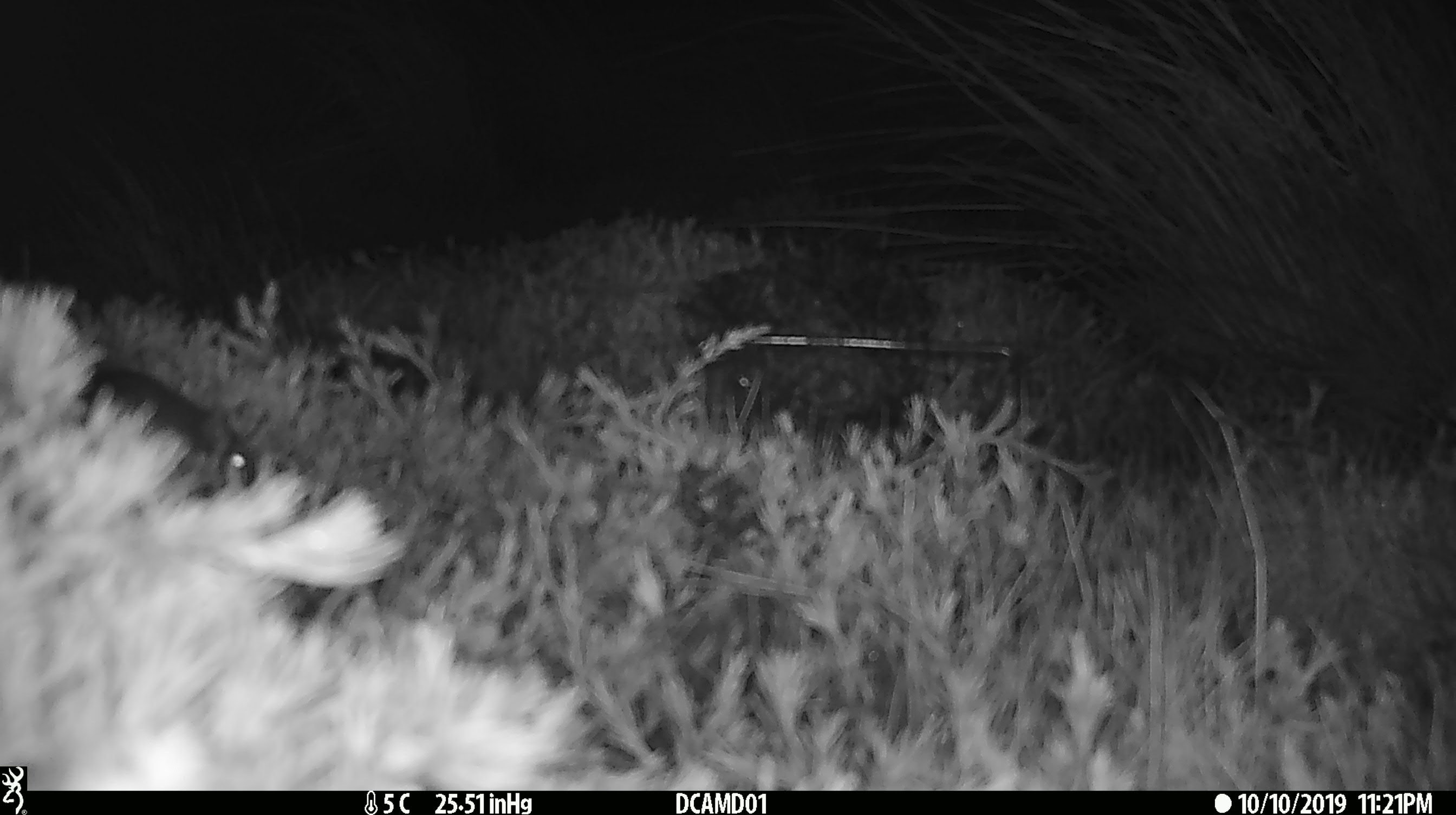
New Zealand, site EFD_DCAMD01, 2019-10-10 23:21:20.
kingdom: Animalia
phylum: Chordata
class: Mammalia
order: Rodentia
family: Muridae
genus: Mus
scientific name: Mus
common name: mouse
Mouse (Mus).